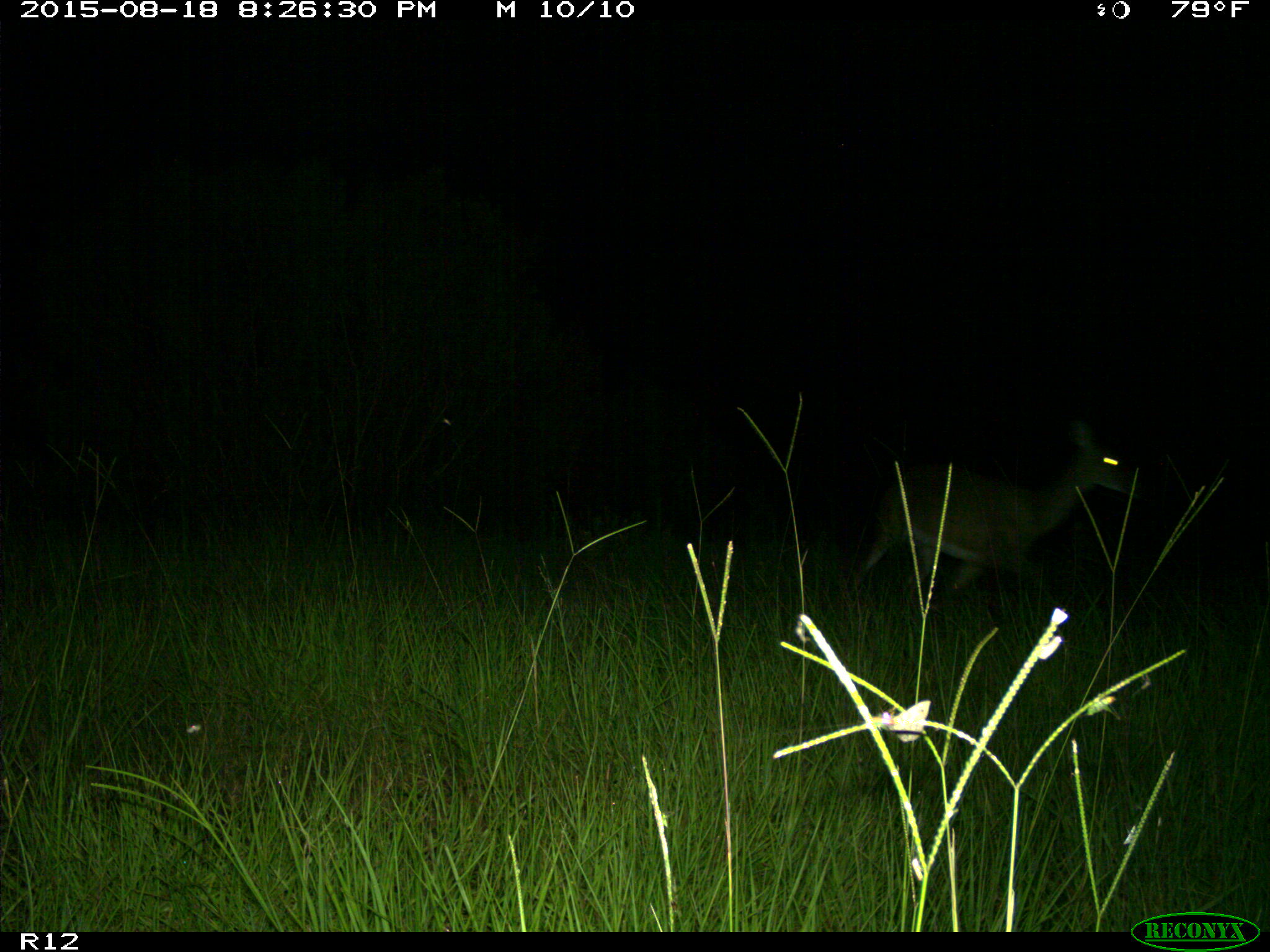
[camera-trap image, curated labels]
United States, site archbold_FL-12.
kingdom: Animalia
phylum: Chordata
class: Mammalia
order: Artiodactyla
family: Cervidae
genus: Odocoileus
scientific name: Odocoileus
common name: deer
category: unidentified deer